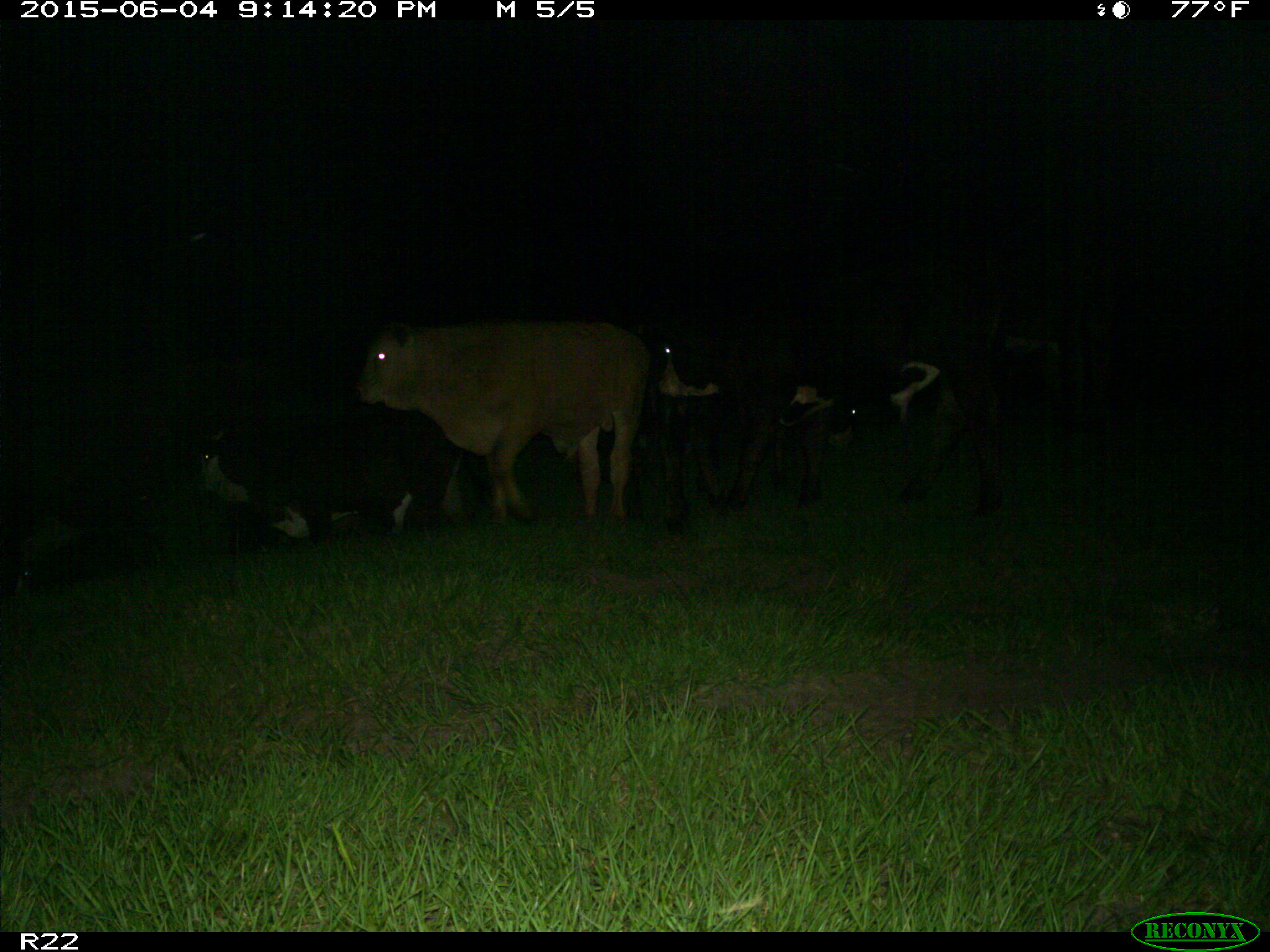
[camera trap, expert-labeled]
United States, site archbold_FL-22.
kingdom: Animalia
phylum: Chordata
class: Mammalia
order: Artiodactyla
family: Bovidae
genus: Bos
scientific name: Bos taurus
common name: domestic cow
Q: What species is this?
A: Bos taurus (domestic cow).